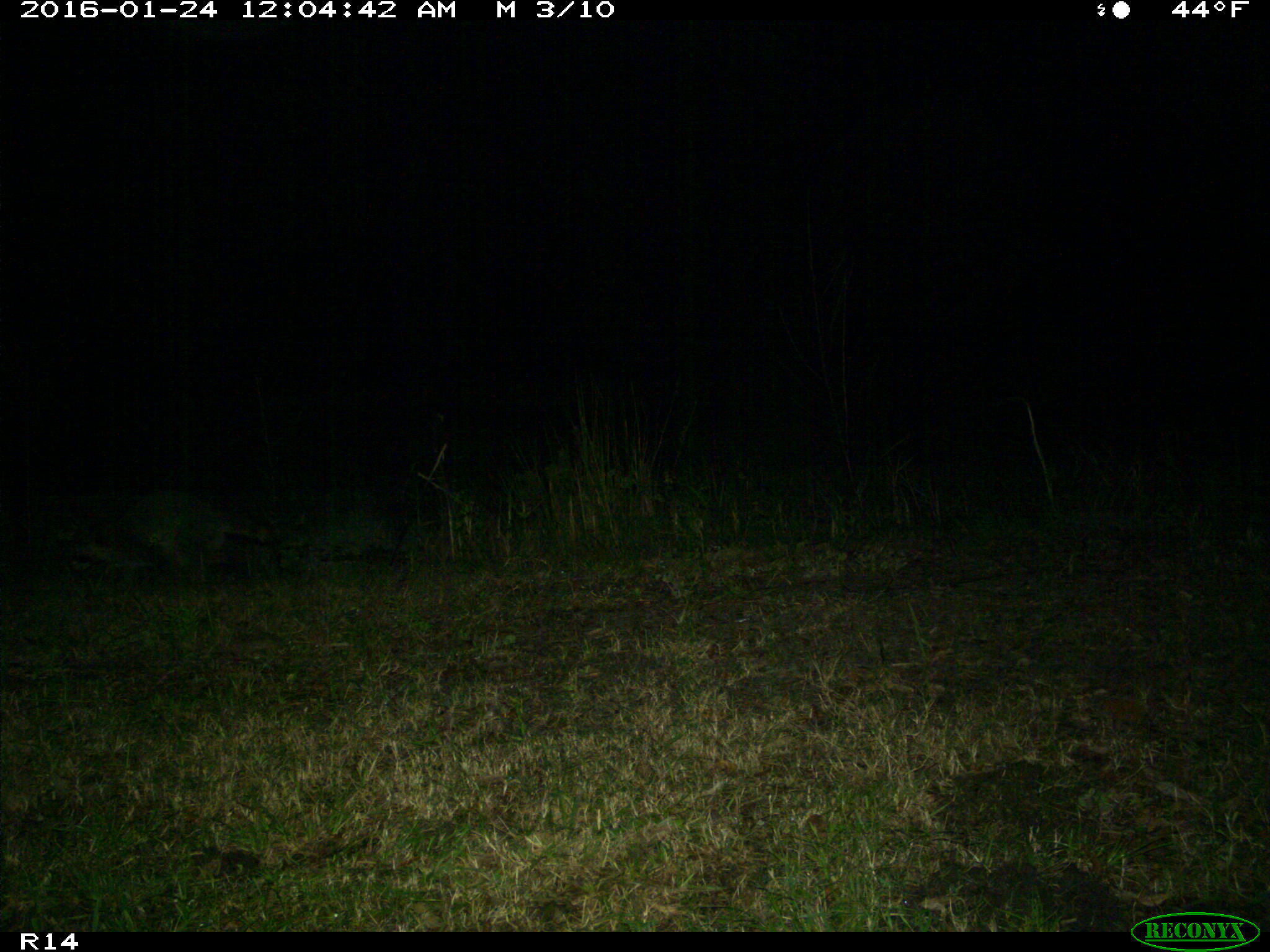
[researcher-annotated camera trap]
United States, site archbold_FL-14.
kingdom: Animalia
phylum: Chordata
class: Mammalia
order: Carnivora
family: Procyonidae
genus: Procyon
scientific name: Procyon lotor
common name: common raccoon